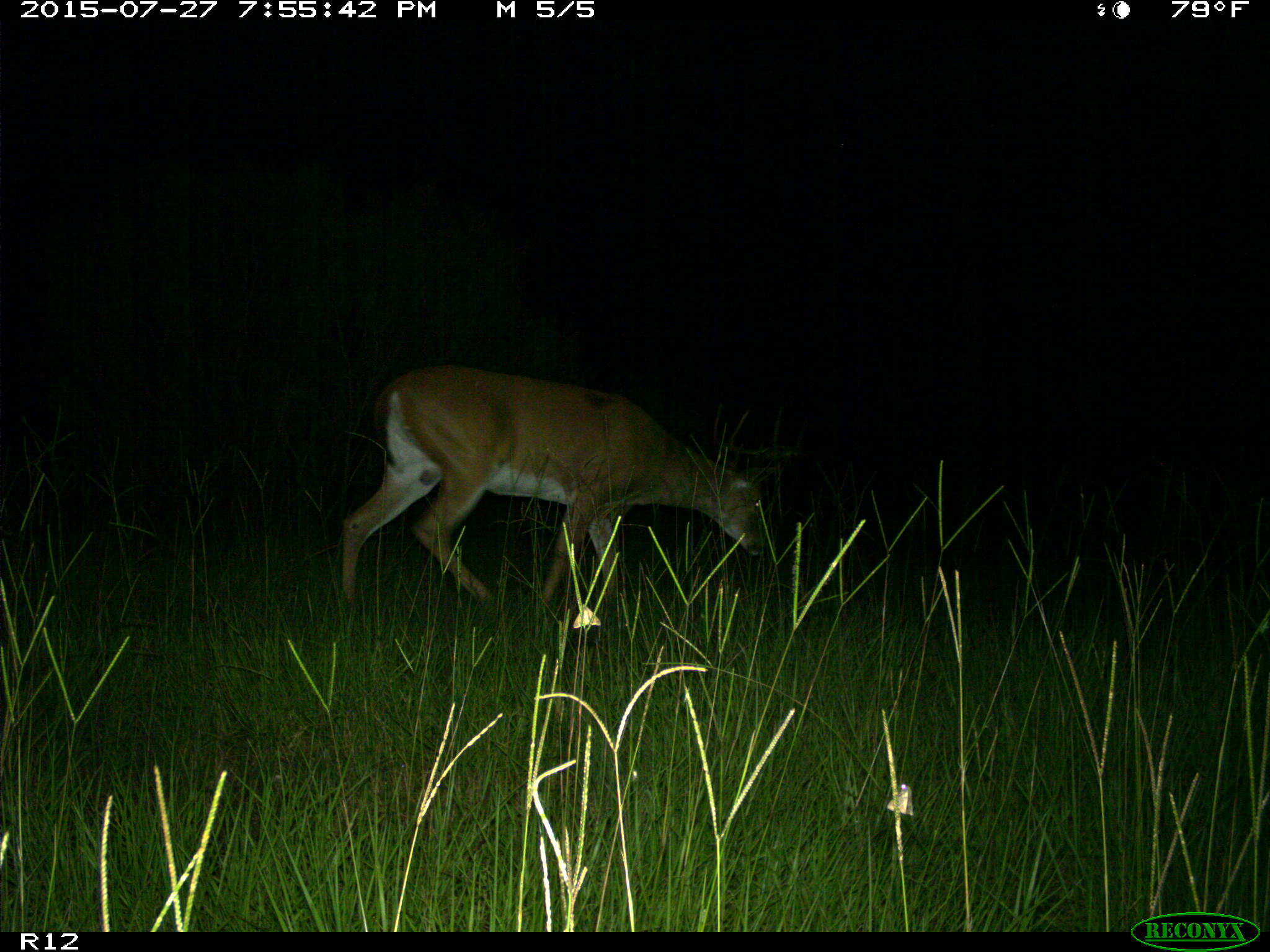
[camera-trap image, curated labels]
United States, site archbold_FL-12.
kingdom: Animalia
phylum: Chordata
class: Mammalia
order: Artiodactyla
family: Cervidae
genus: Odocoileus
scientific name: Odocoileus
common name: deer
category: unidentified deer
Unidentified deer (deer) (Odocoileus).